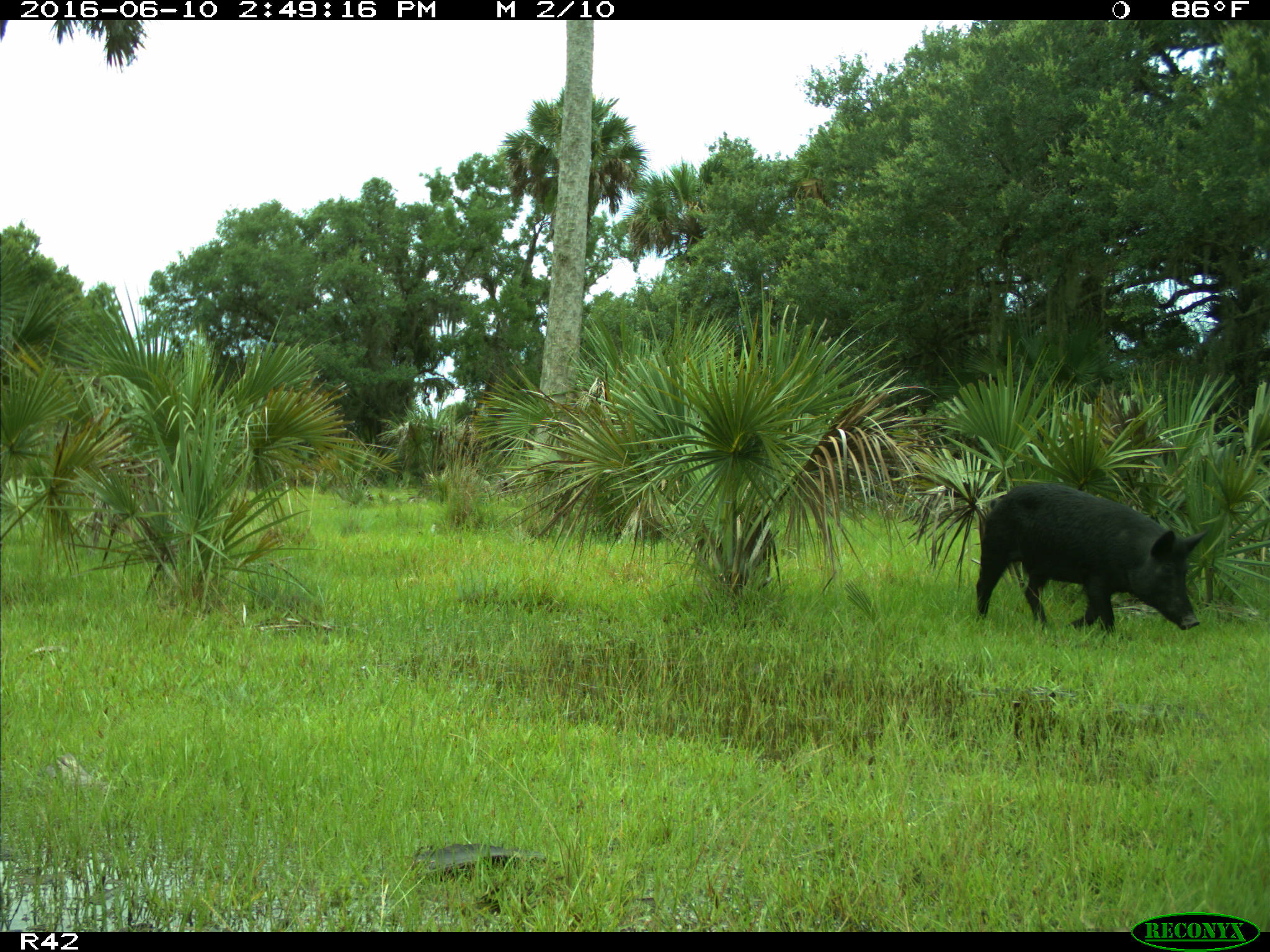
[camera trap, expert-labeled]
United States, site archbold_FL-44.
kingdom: Animalia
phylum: Chordata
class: Mammalia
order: Artiodactyla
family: Suidae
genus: Sus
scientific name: Sus scrofa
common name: wild boar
Sus scrofa (wild boar).